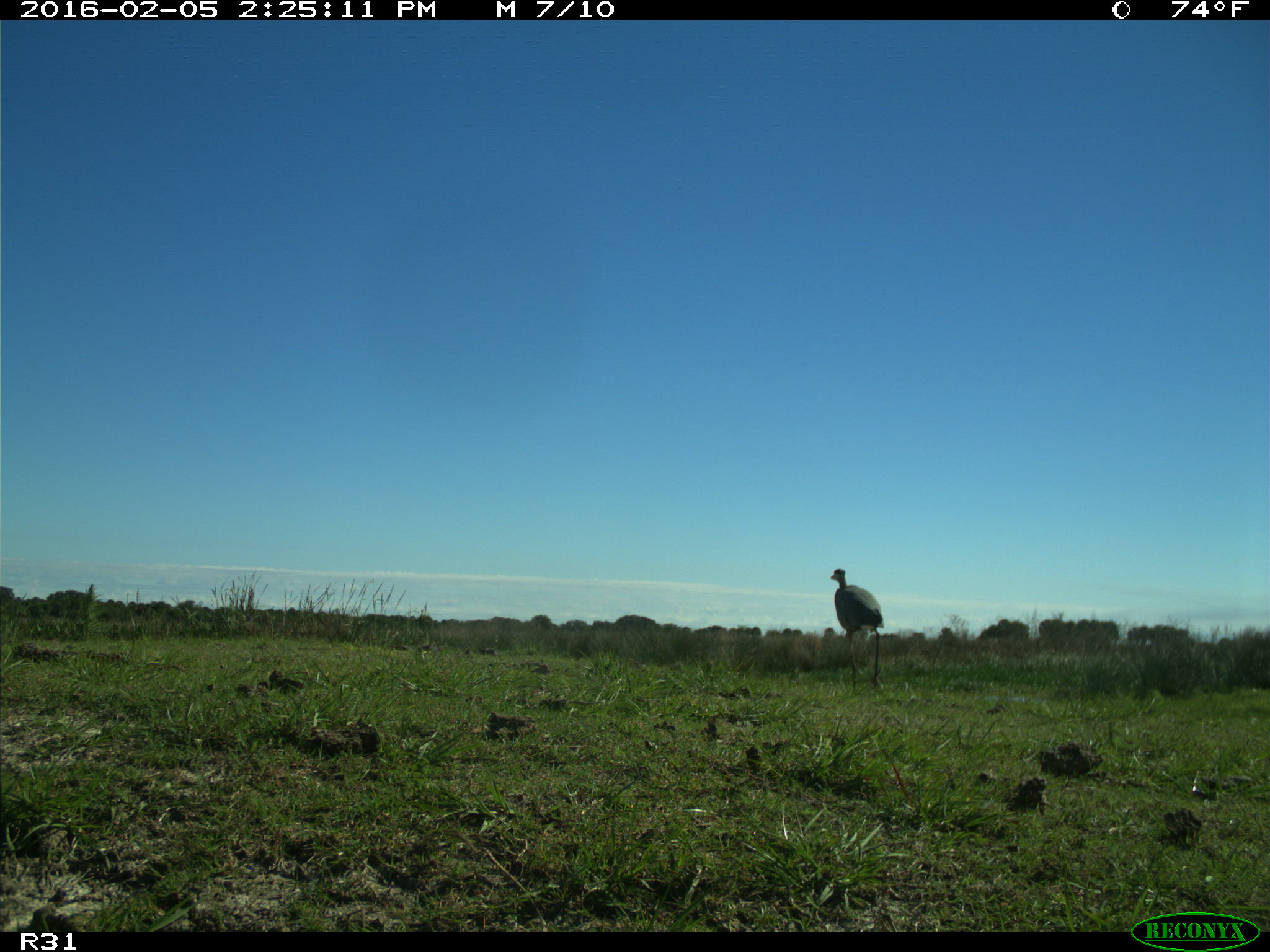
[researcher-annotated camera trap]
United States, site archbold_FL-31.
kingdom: Animalia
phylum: Chordata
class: Aves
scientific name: Aves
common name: birds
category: unidentified bird